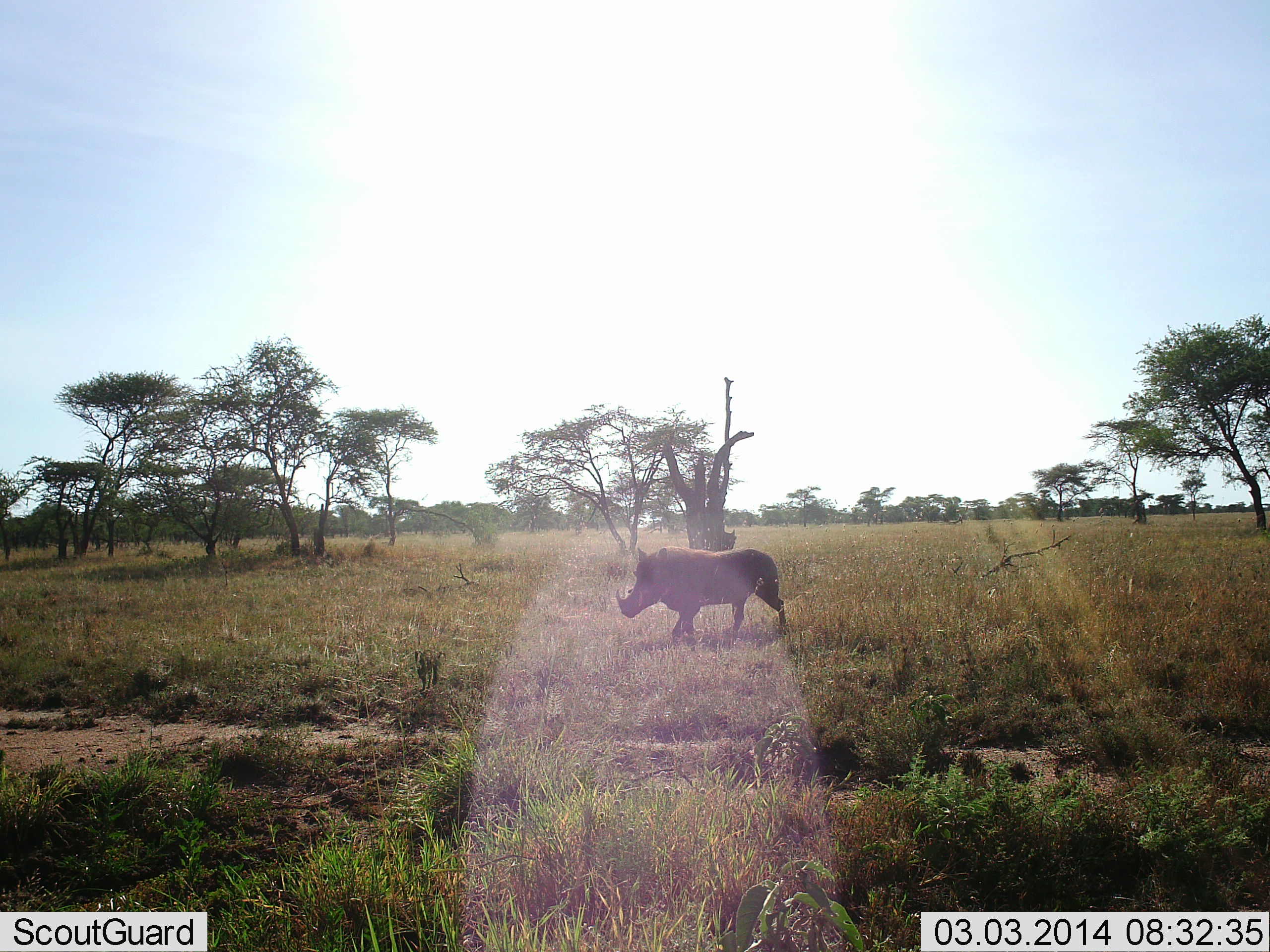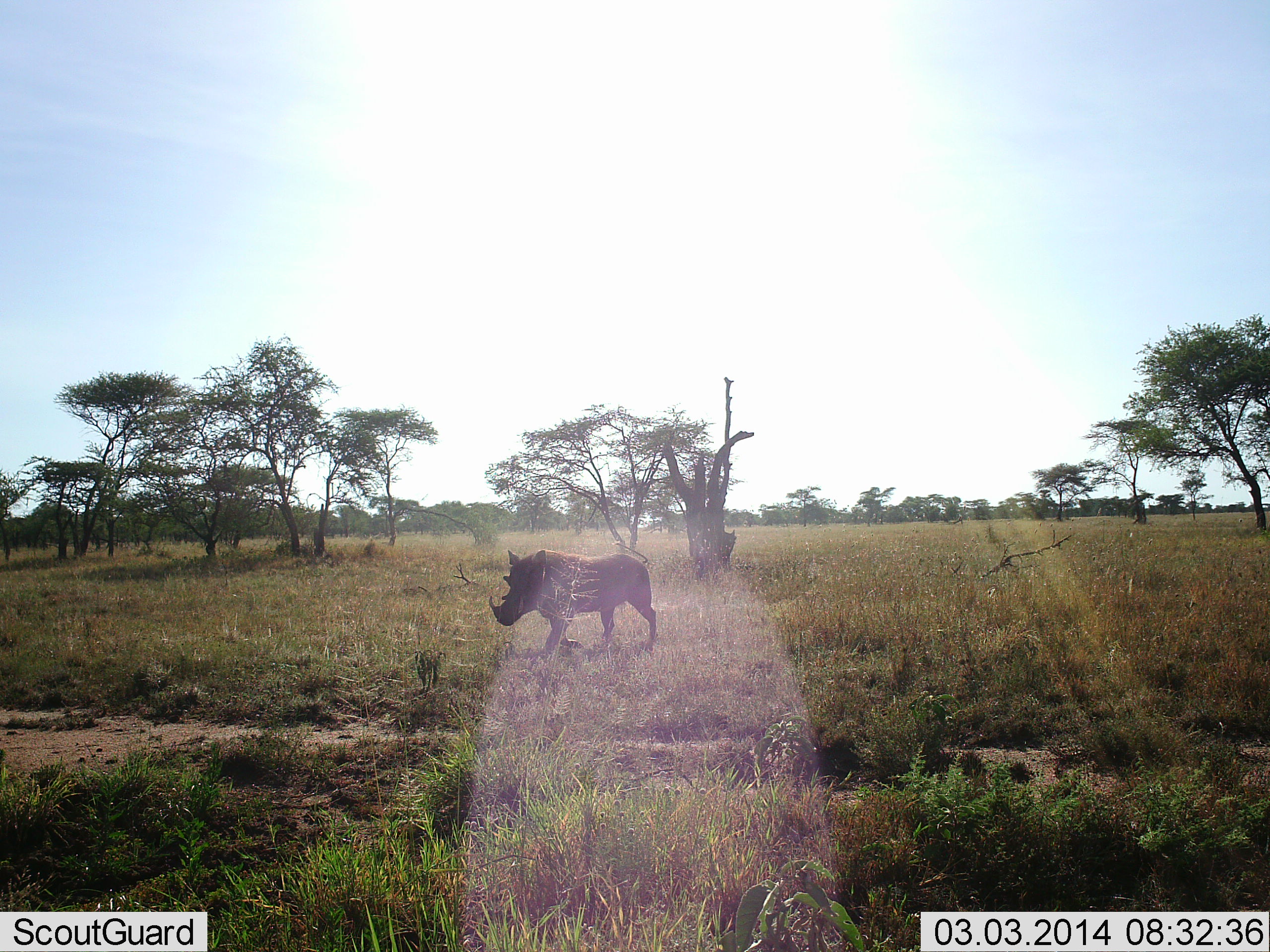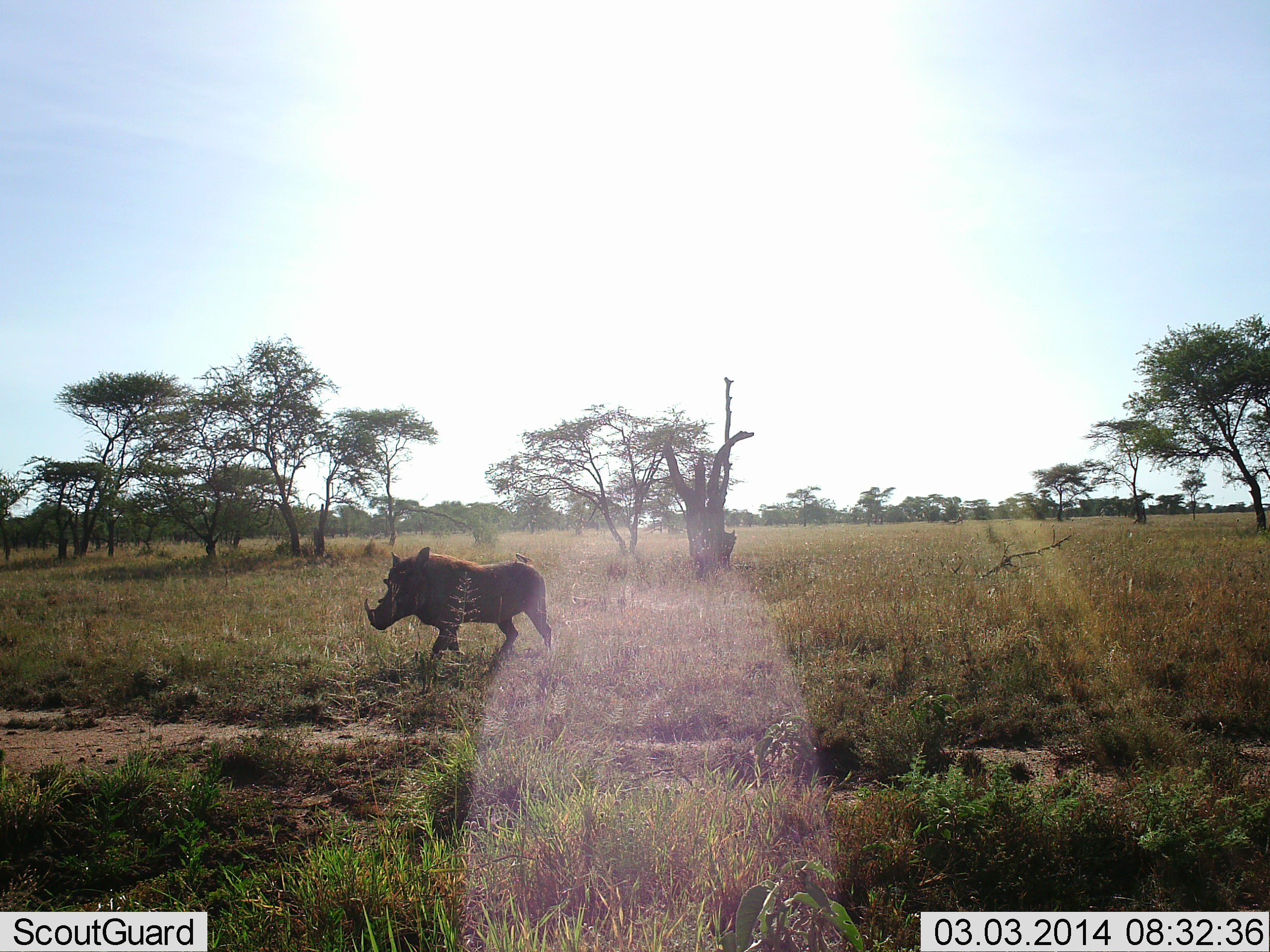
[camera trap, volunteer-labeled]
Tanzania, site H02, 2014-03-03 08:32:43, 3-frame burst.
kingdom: Animalia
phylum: Chordata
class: Mammalia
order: Artiodactyla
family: Suidae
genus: Phacochoerus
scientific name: Phacochoerus africanus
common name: warthog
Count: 1.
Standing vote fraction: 0%.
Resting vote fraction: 0%.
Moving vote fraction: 100%.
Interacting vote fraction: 0%.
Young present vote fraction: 0%.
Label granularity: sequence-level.